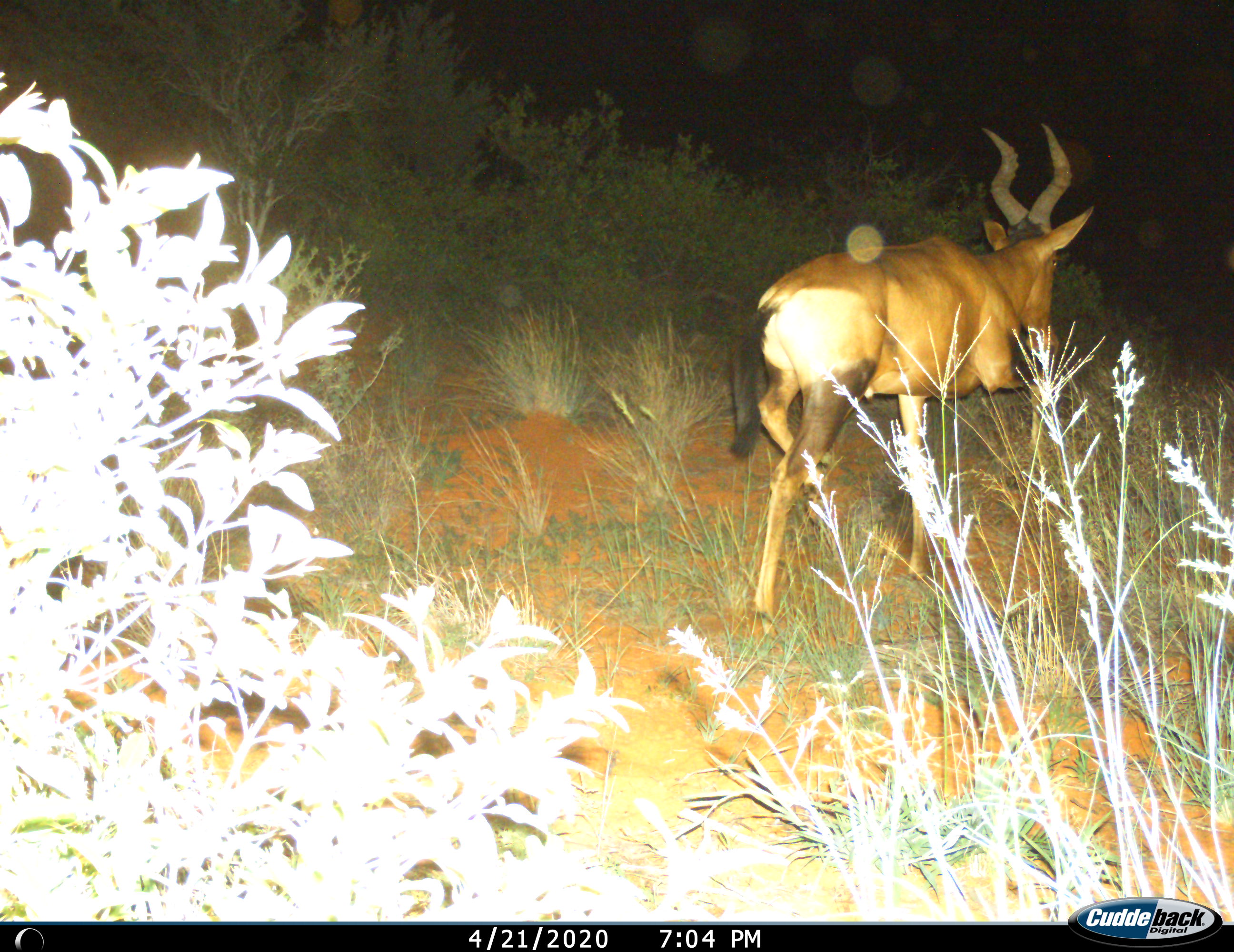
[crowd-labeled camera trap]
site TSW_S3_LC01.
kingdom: Animalia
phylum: Chordata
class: Mammalia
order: Artiodactyla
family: Bovidae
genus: Alcelaphus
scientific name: Alcelaphus buselaphus caama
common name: red hartebeest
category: hartebeestred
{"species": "hartebeestred (red hartebeest) (Alcelaphus buselaphus caama)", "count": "1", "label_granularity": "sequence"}